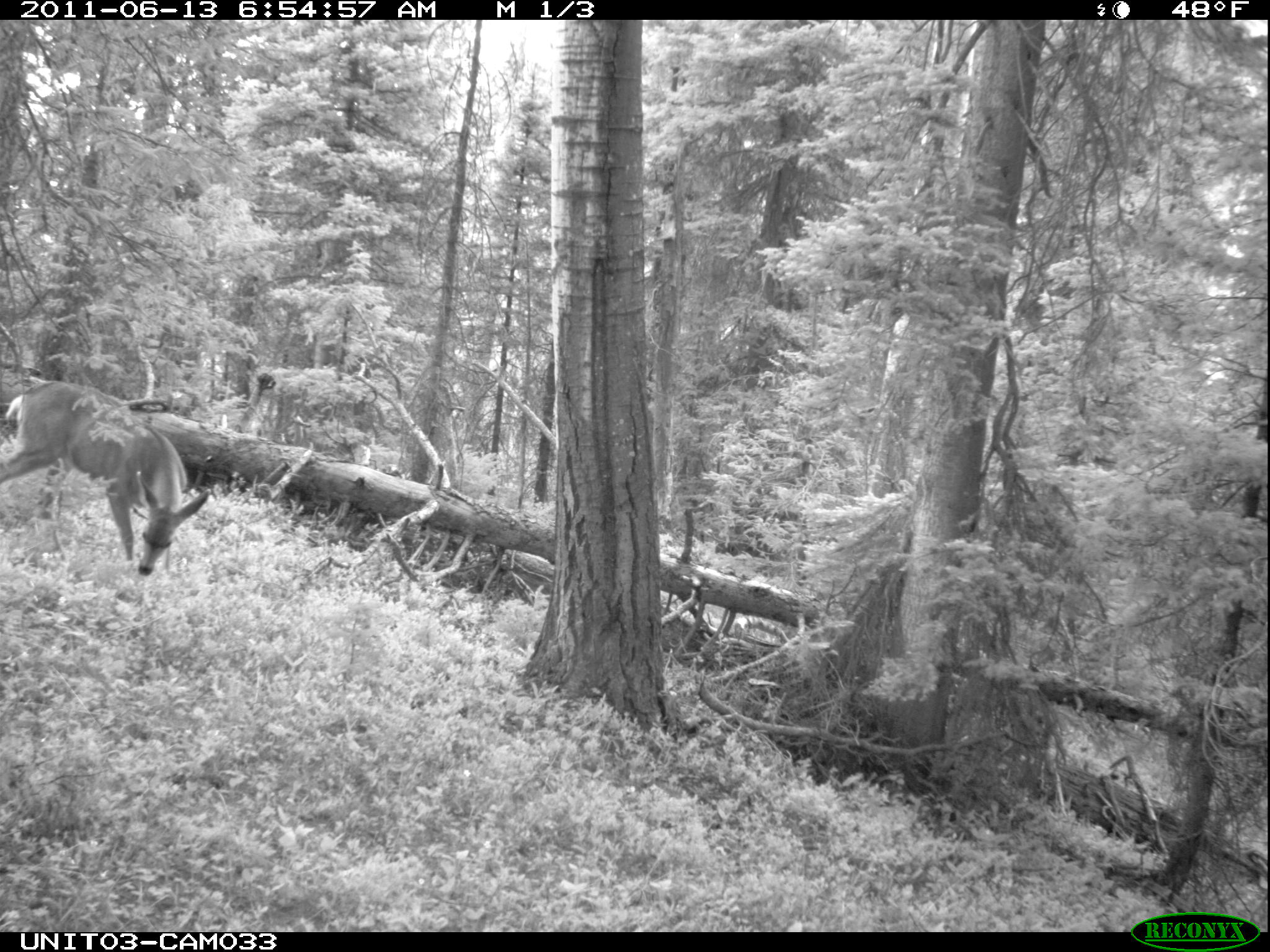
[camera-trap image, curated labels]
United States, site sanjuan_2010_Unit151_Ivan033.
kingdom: Animalia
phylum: Chordata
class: Mammalia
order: Artiodactyla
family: Cervidae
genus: Odocoileus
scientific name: Odocoileus hemionus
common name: mule deer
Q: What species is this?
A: Odocoileus hemionus (mule deer).